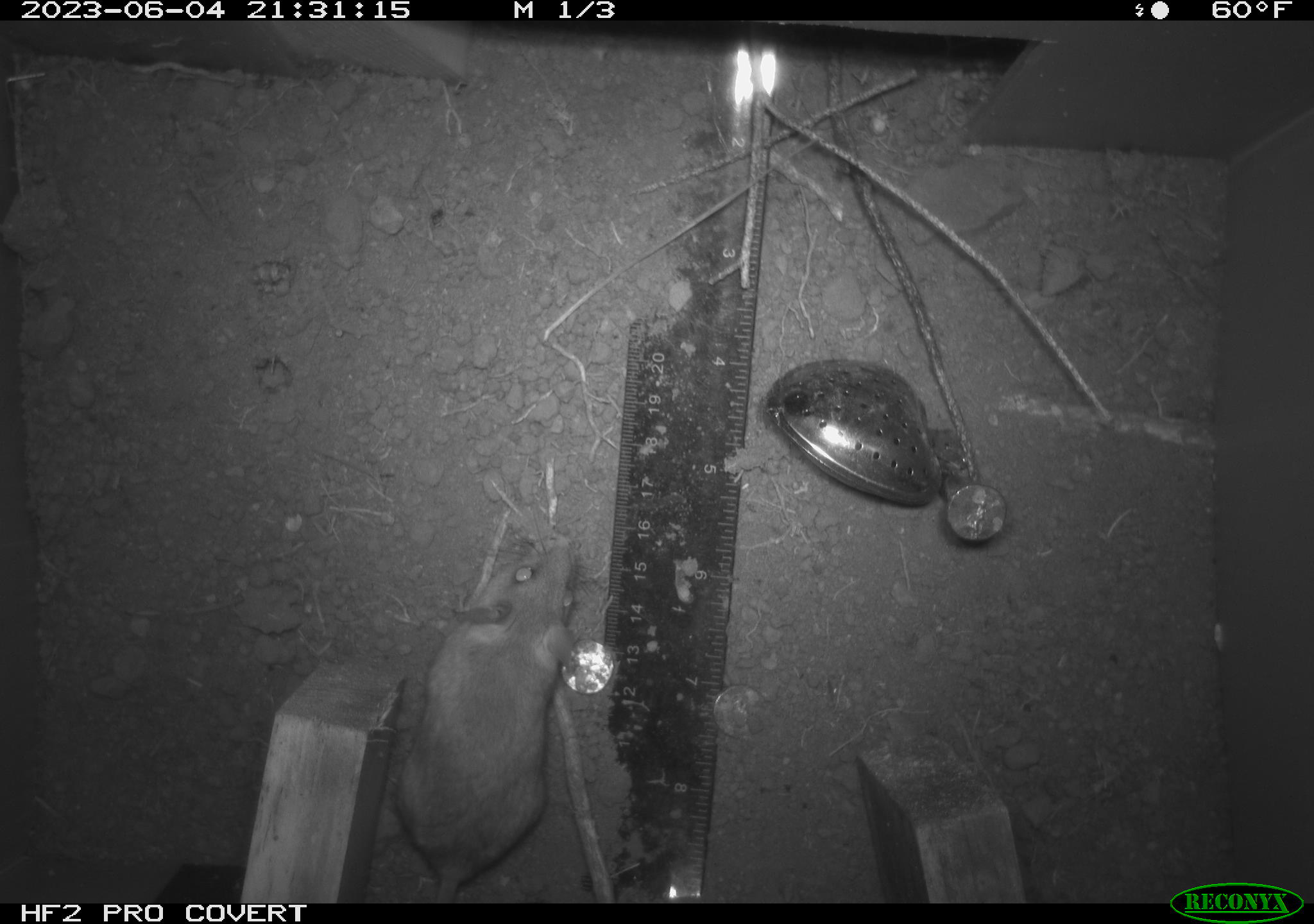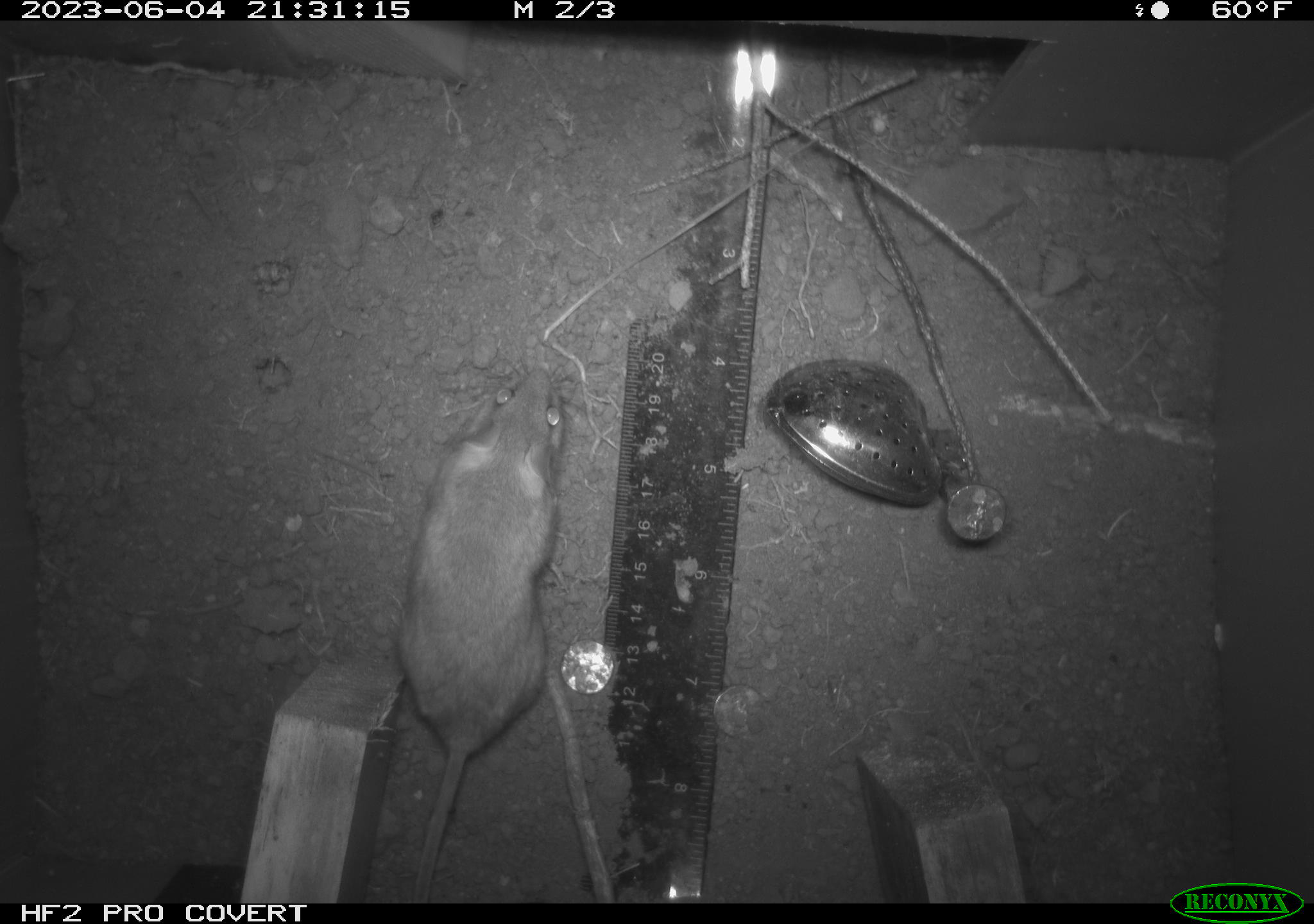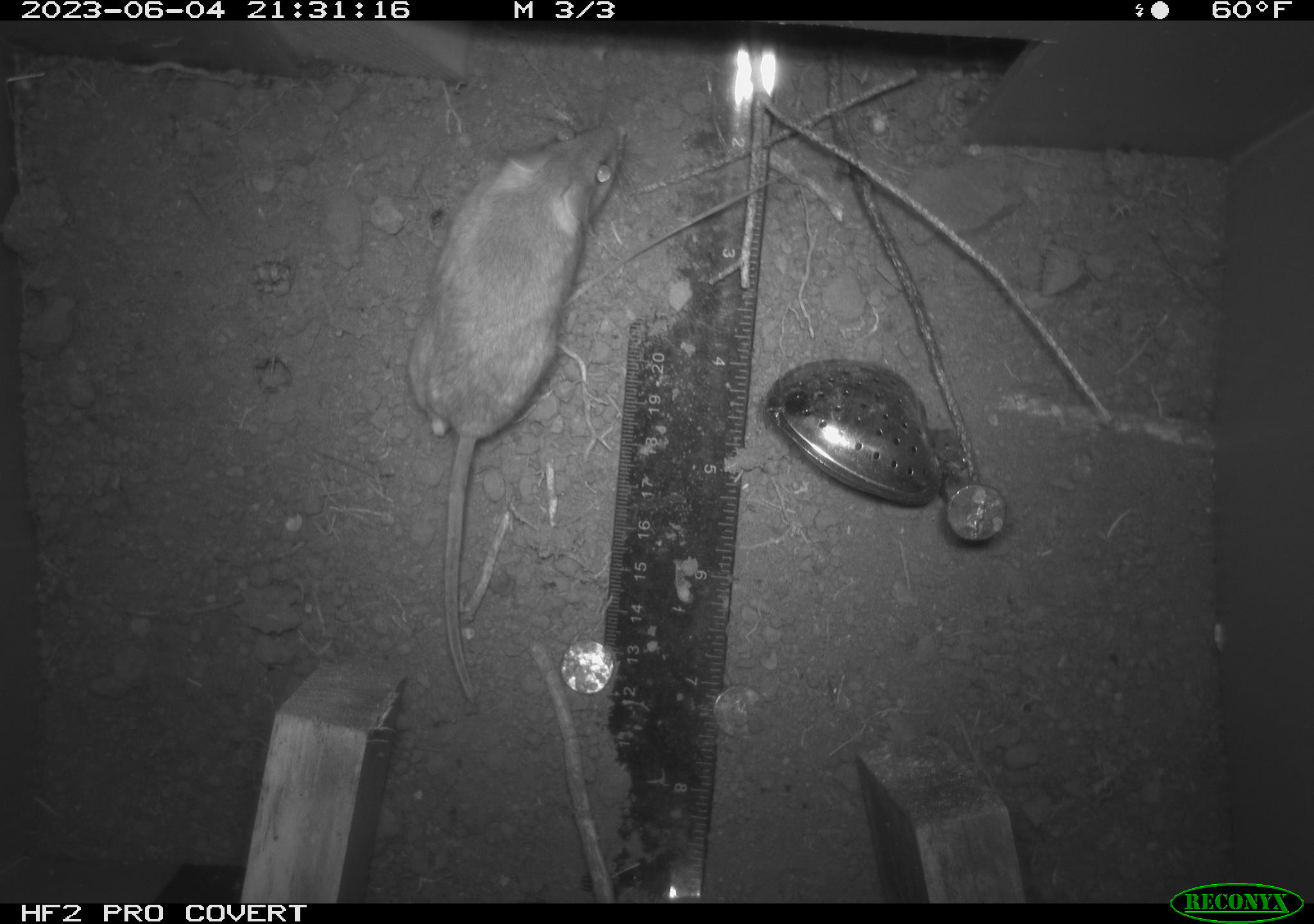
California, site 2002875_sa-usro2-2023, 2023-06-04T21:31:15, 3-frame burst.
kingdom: Animalia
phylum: Chordata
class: Mammalia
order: Rodentia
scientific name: Rodentia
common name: mouse species